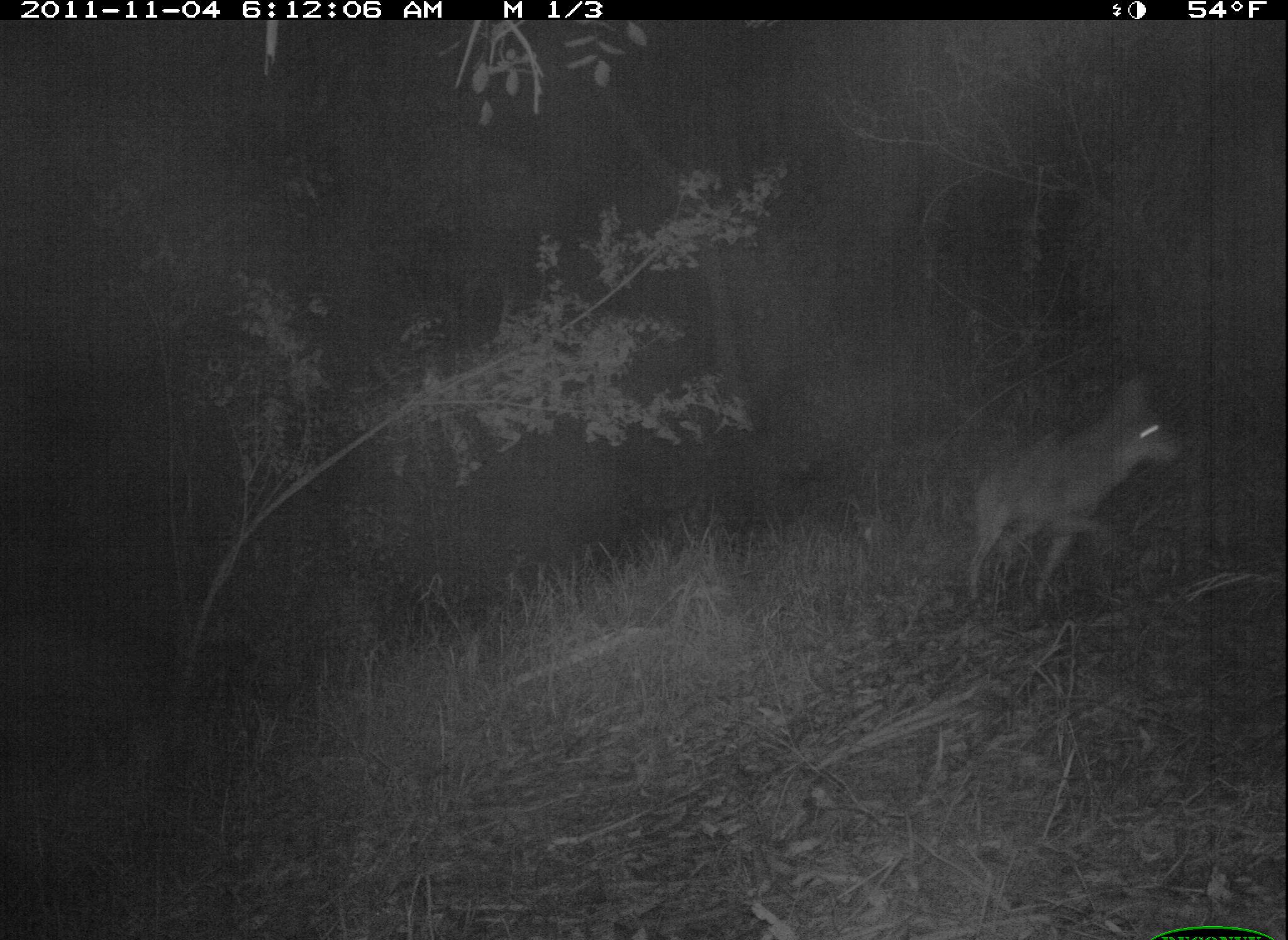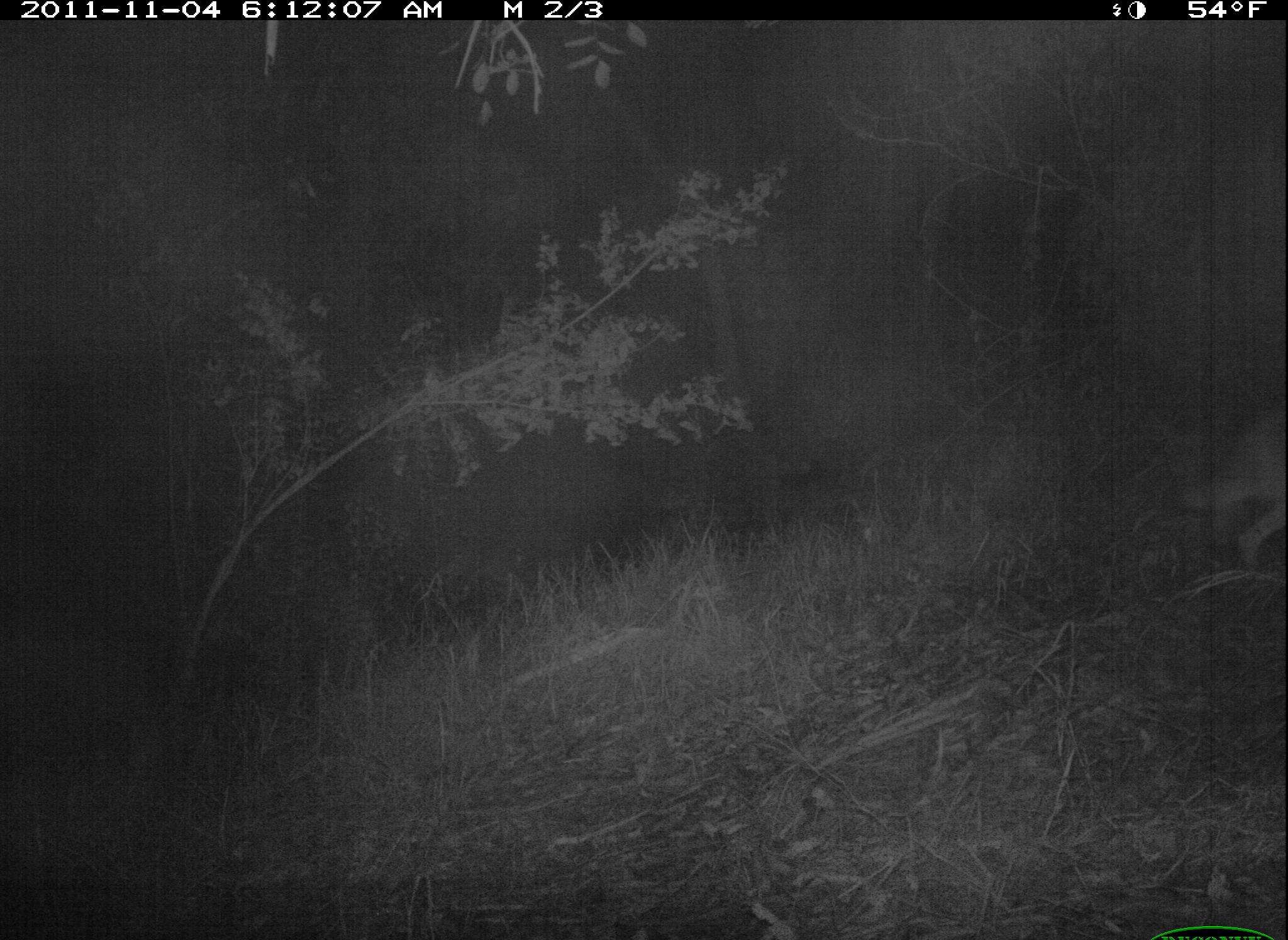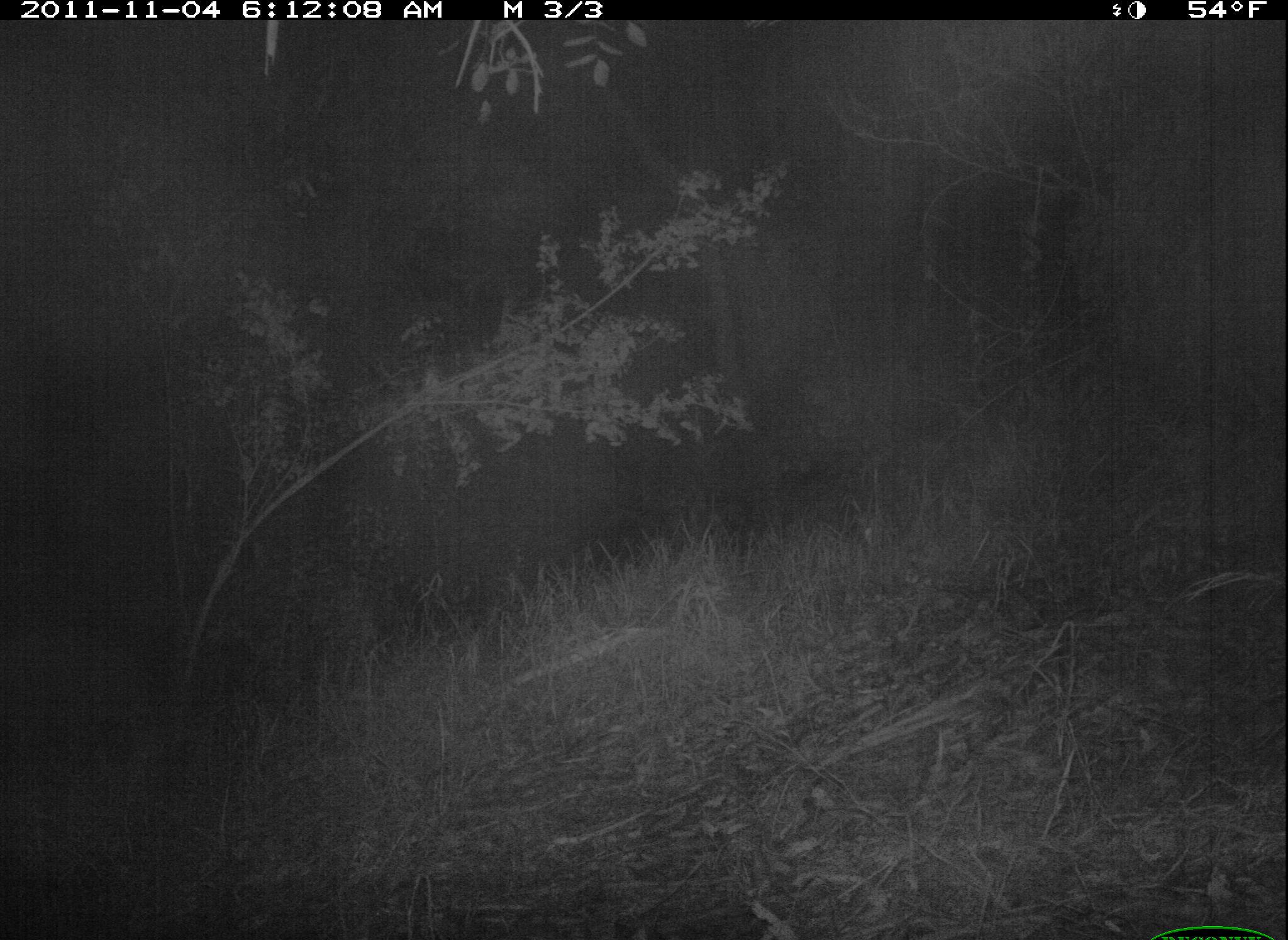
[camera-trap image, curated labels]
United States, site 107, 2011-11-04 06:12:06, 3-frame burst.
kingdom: Animalia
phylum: Chordata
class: Mammalia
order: Carnivora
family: Canidae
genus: Canis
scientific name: Canis latrans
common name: coyote